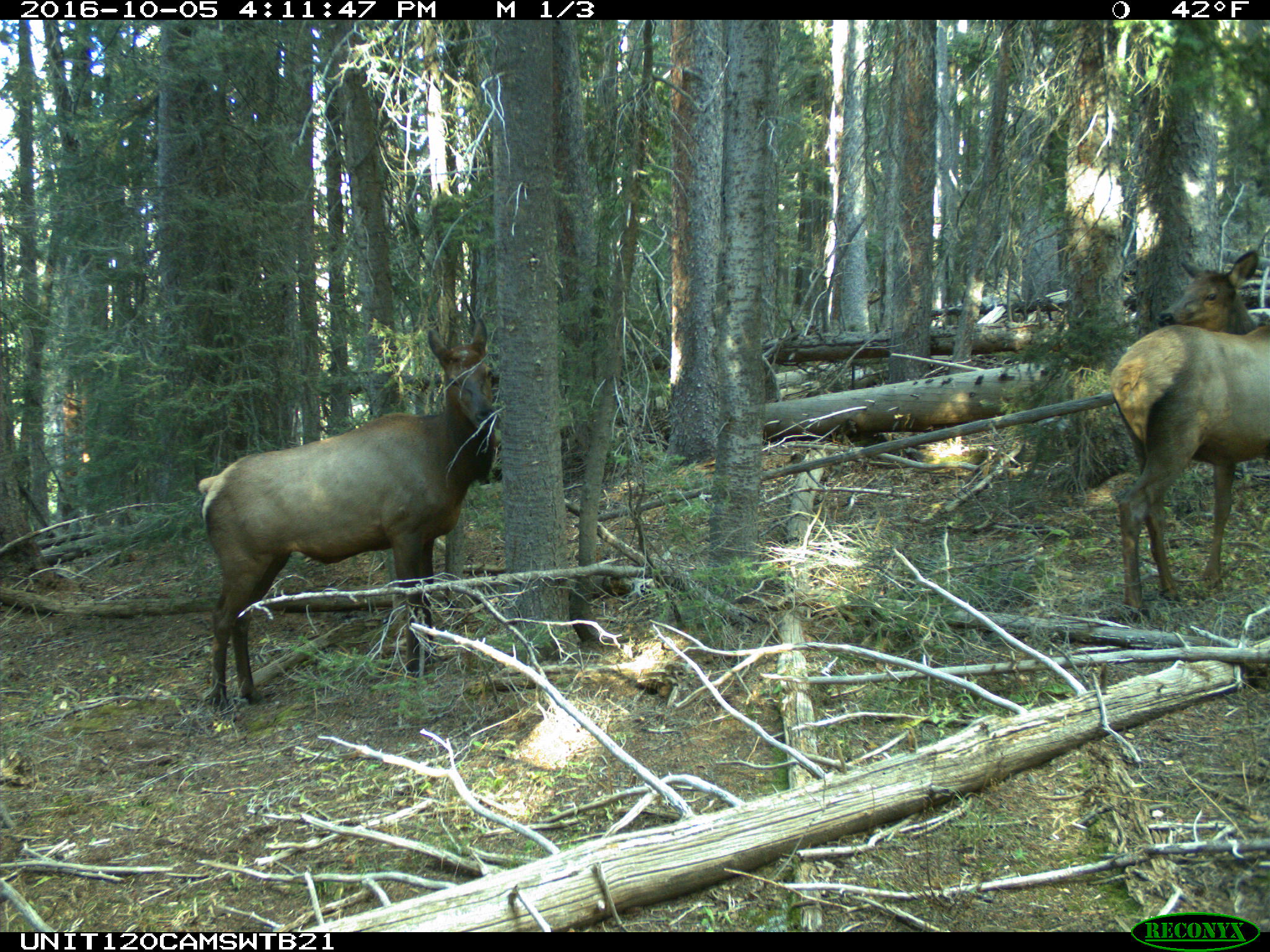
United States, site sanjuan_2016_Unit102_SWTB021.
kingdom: Animalia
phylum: Chordata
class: Mammalia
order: Artiodactyla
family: Cervidae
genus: Cervus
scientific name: Cervus elaphus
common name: red deer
Cervus elaphus (red deer).